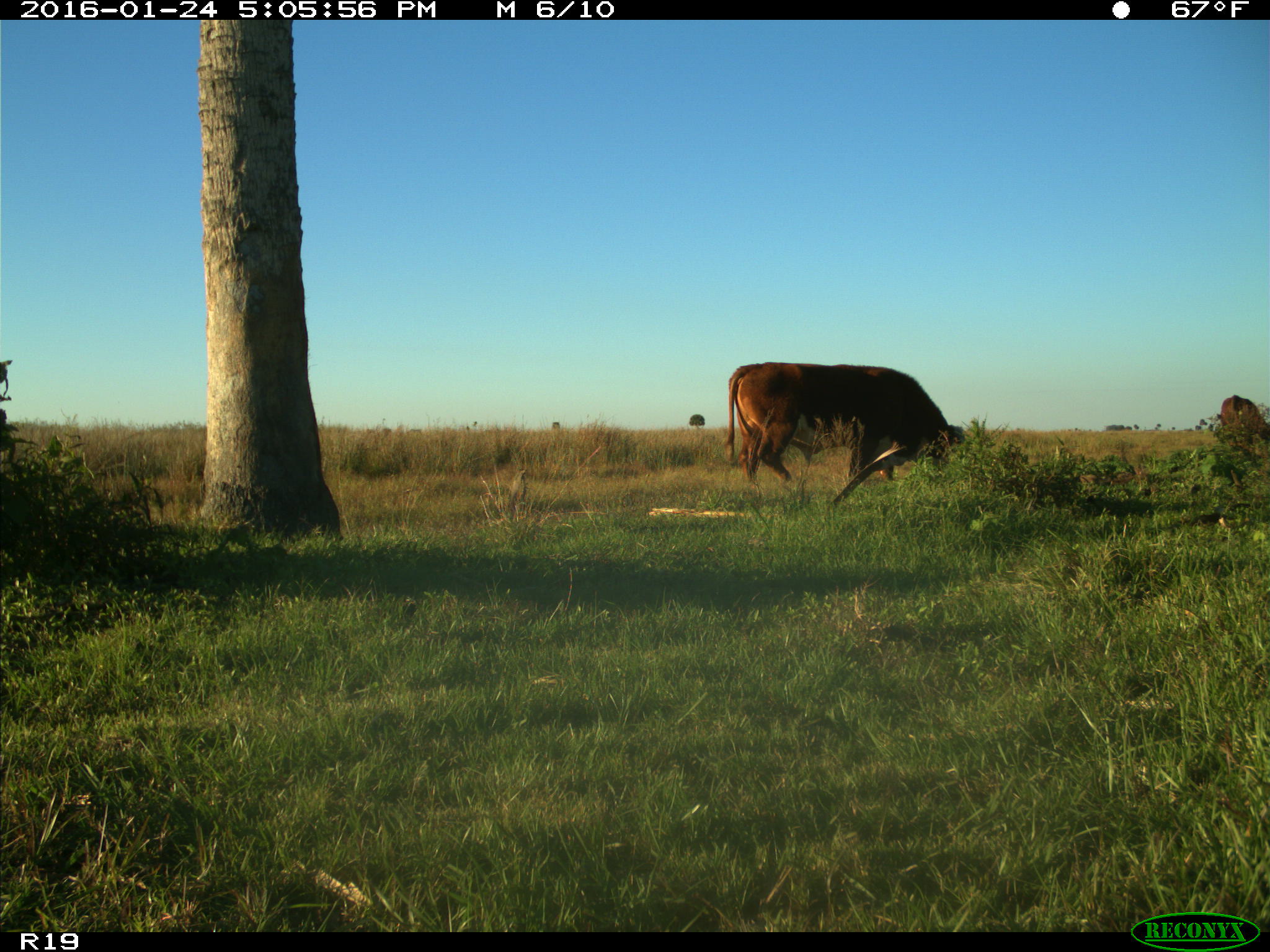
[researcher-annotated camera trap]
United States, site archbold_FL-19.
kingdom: Animalia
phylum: Chordata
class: Mammalia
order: Artiodactyla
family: Bovidae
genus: Bos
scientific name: Bos taurus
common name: domestic cow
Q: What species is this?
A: Bos taurus (domestic cow).